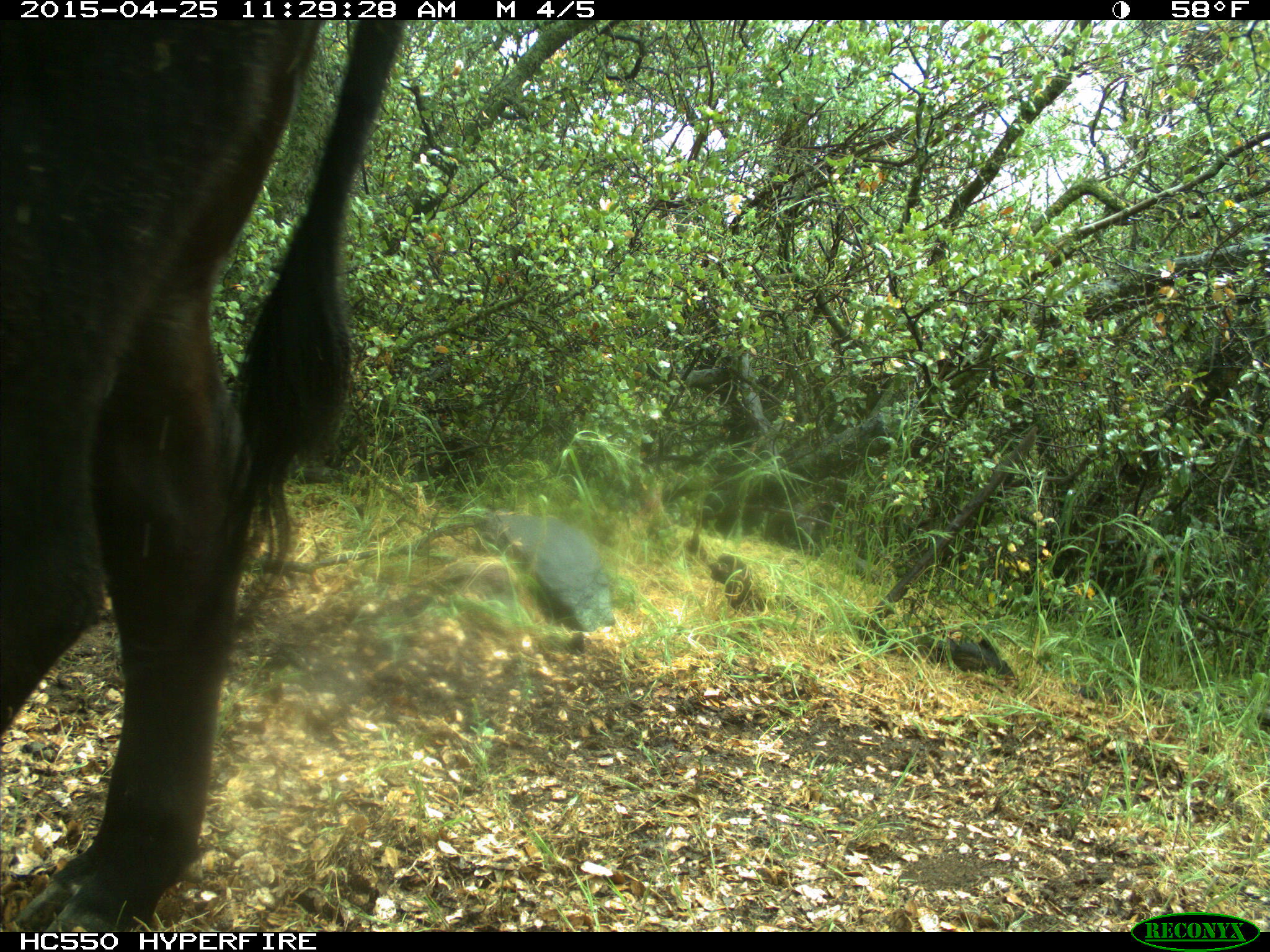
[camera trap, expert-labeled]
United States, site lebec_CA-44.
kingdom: Animalia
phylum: Chordata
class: Mammalia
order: Artiodactyla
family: Suidae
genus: Sus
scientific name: Sus scrofa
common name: wild boar